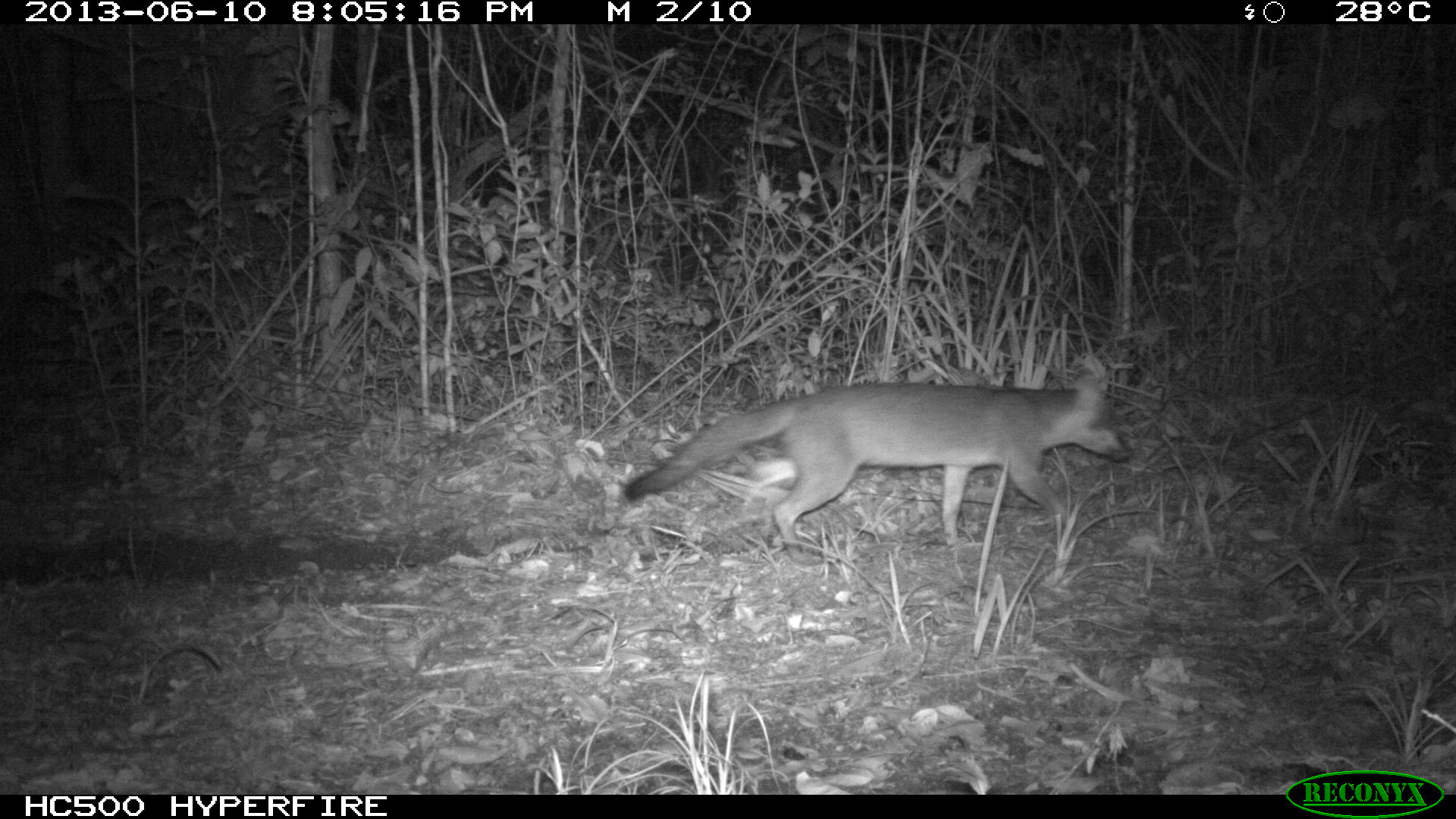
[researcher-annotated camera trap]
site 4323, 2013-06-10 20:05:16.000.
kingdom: Animalia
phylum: Chordata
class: Mammalia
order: Carnivora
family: Canidae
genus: Urocyon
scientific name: Urocyon cinereoargenteus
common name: gray fox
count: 1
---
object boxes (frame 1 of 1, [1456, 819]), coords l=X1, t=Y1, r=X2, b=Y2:
urocyon cinereoargenteus: l=626, t=355, r=1131, b=561